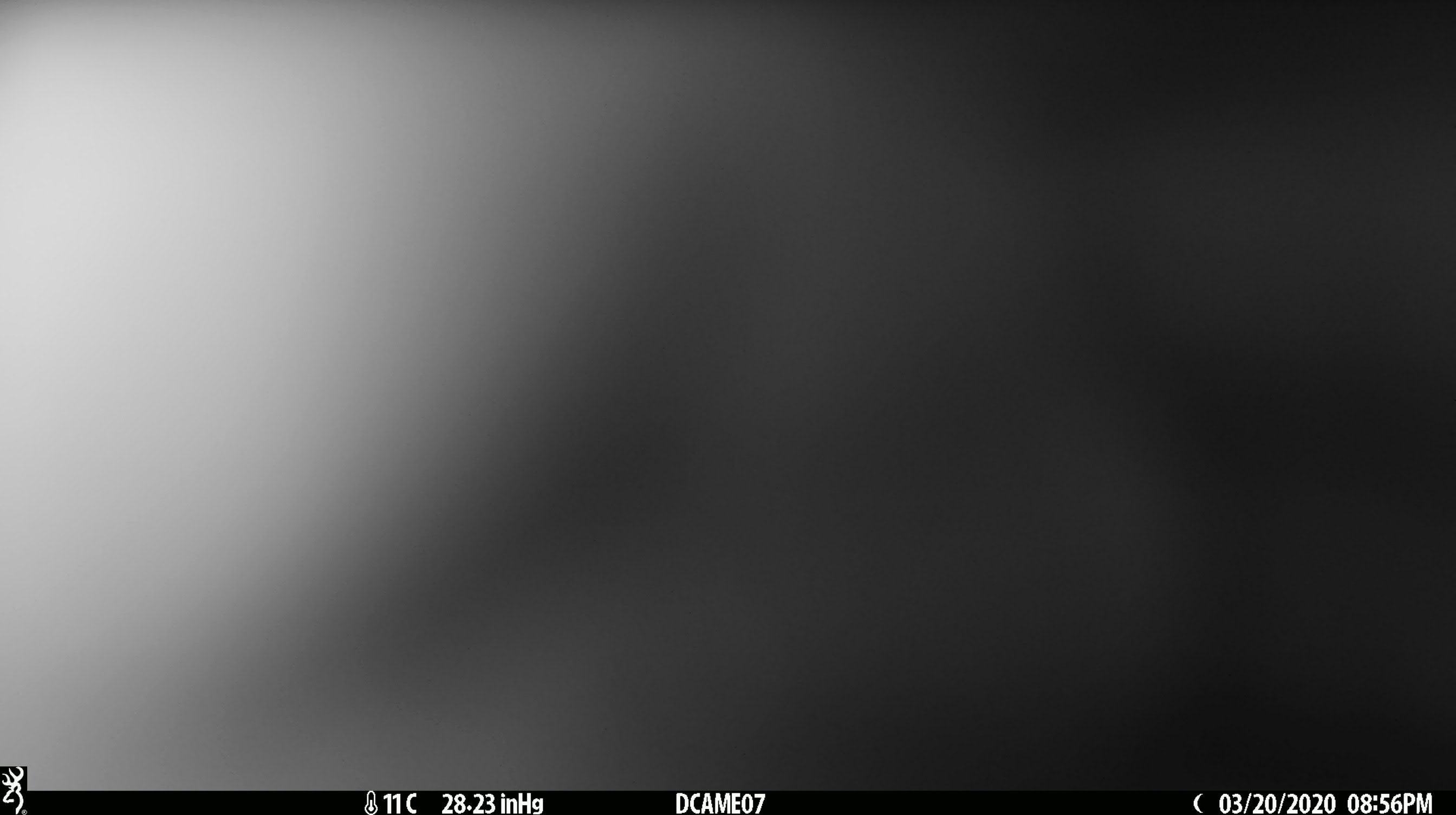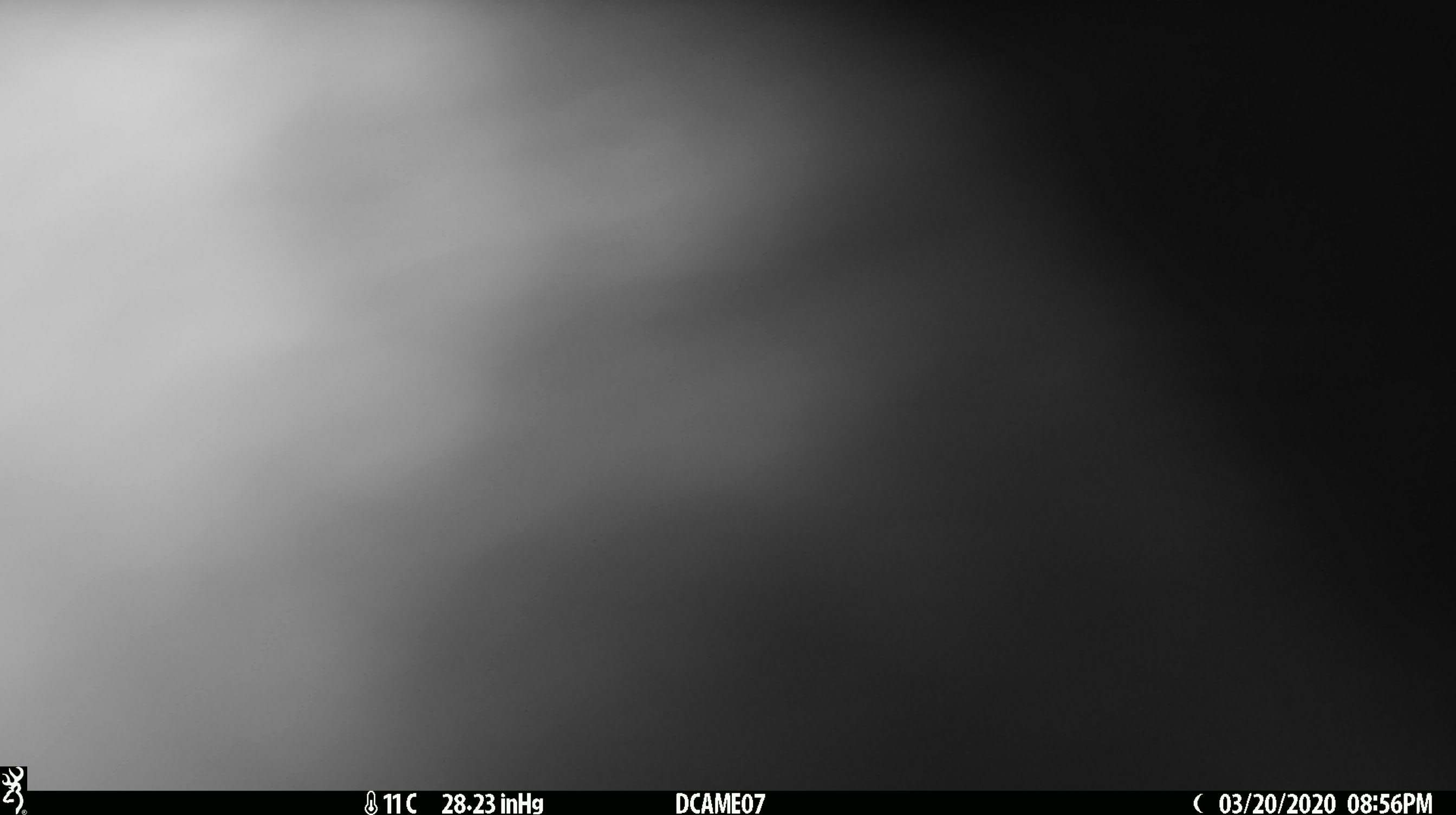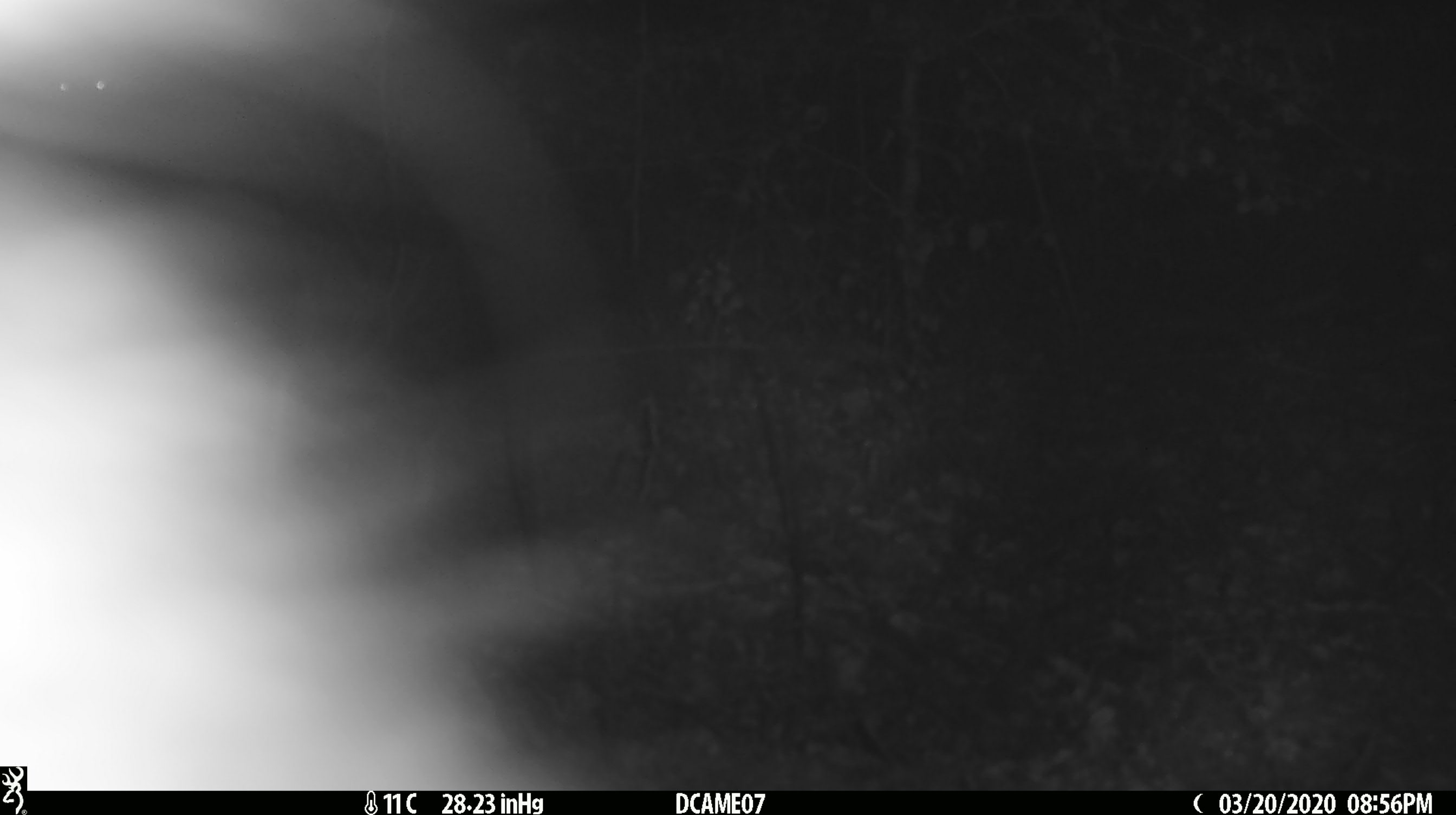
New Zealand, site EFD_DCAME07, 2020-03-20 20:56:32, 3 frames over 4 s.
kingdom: Animalia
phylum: Chordata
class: Mammalia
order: Diprotodontia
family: Phalangeridae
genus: Trichosurus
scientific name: Trichosurus vulpecula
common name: common brushtail possum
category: possum